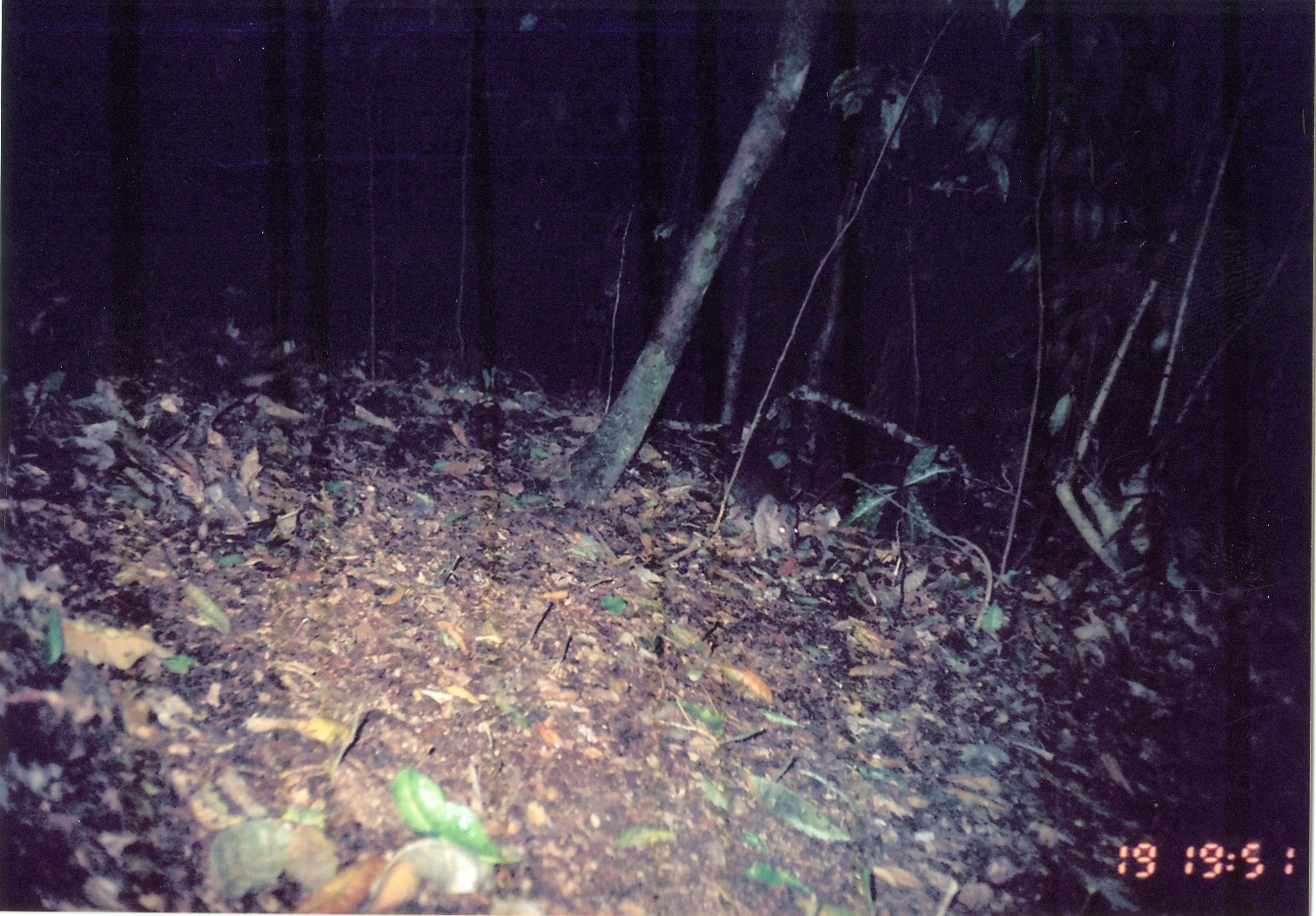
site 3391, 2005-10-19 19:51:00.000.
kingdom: Animalia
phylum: Chordata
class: Mammalia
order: Rodentia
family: Nesomyidae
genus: Cricetomys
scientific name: Cricetomys gambianus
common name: african giant pouched rat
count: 1